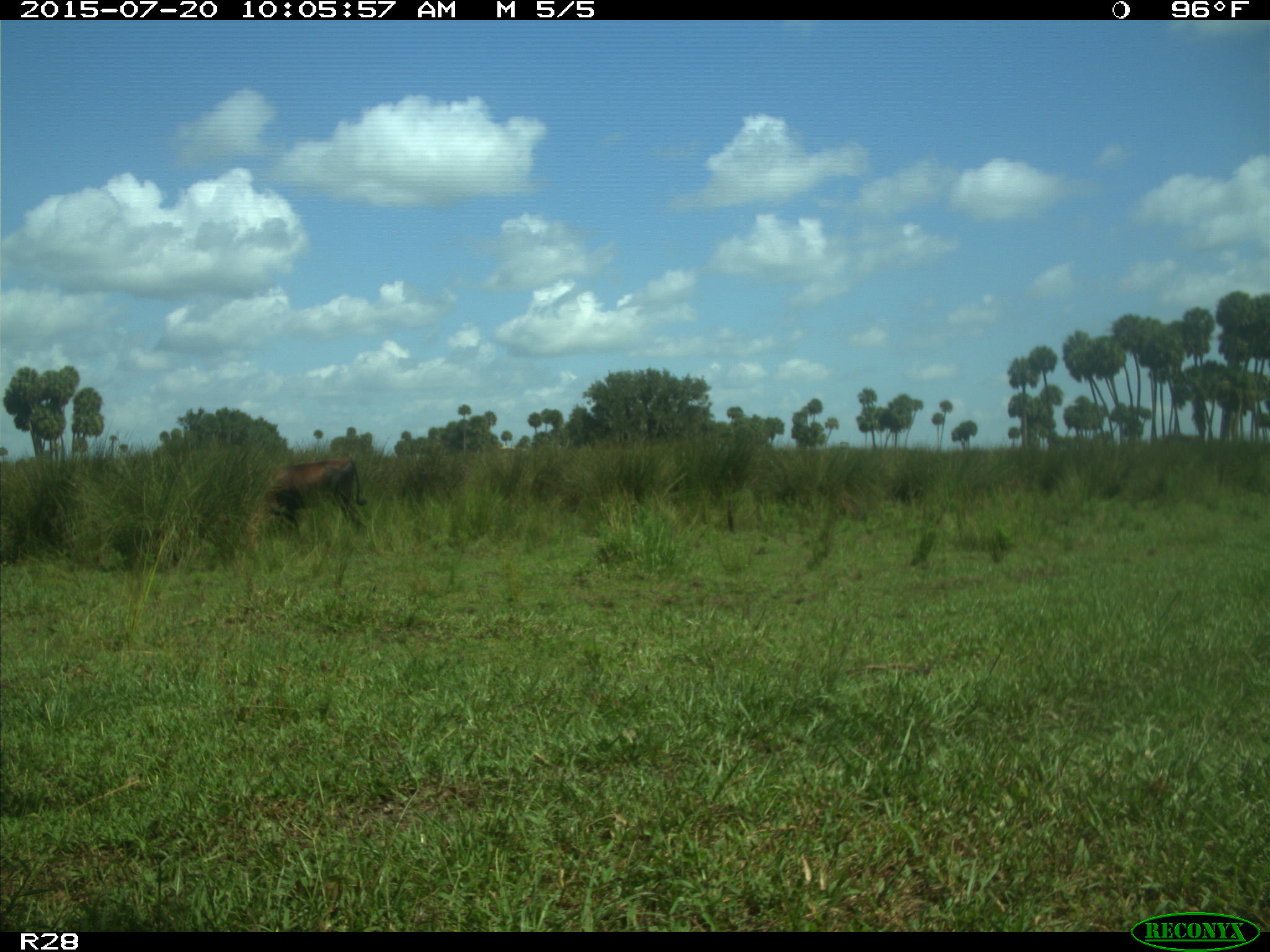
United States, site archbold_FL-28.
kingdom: Animalia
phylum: Chordata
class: Mammalia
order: Artiodactyla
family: Bovidae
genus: Bos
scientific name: Bos taurus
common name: domestic cow